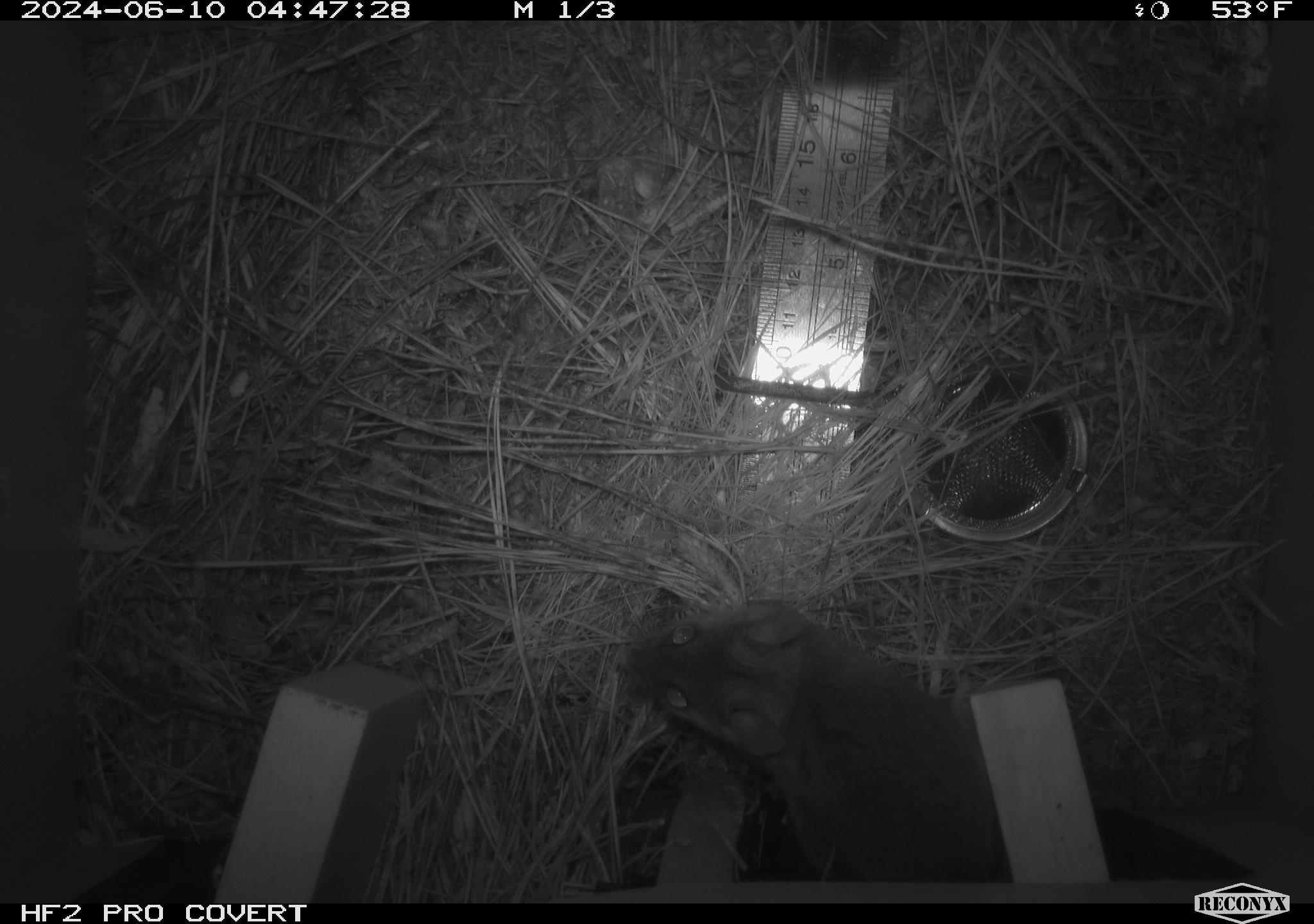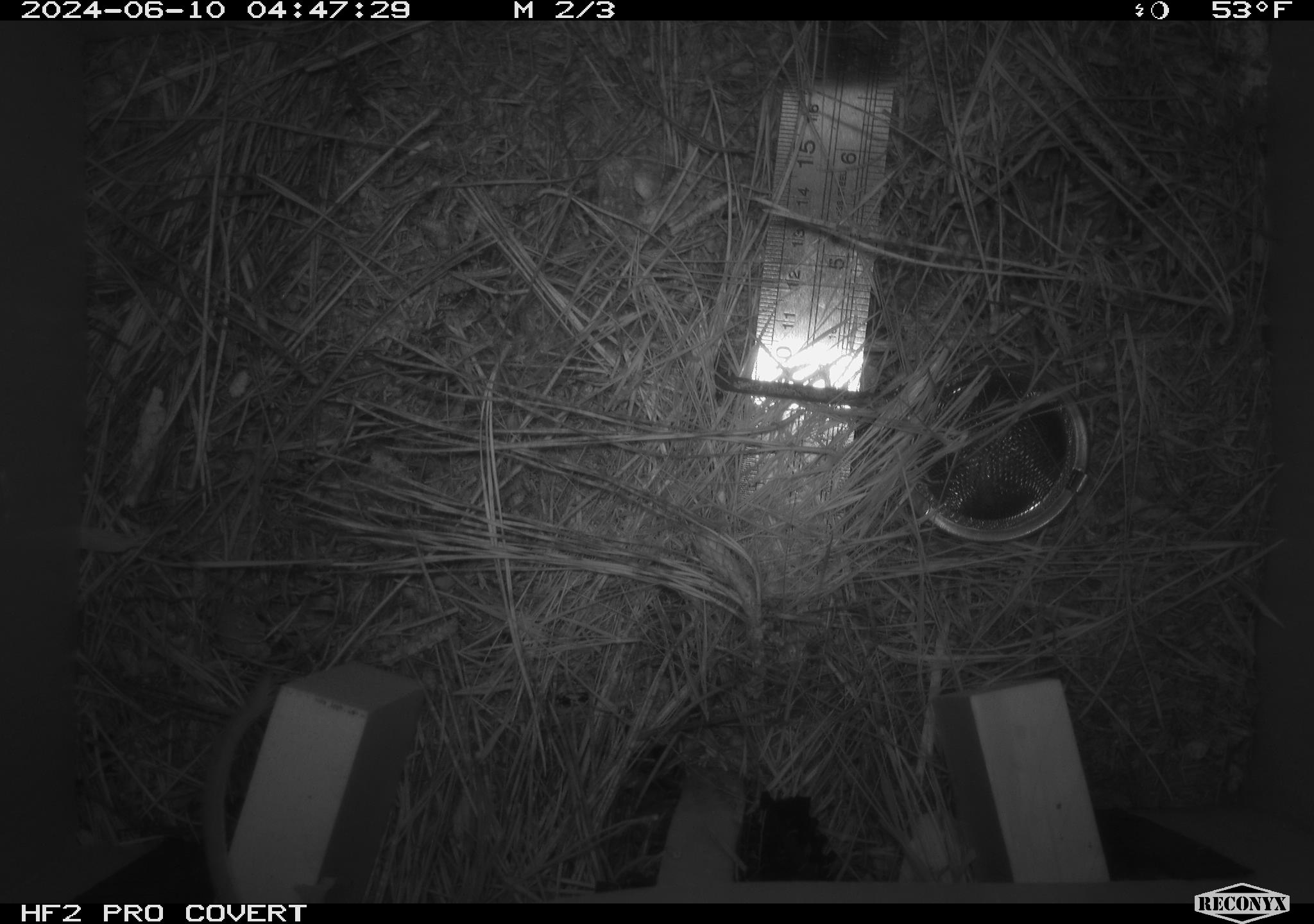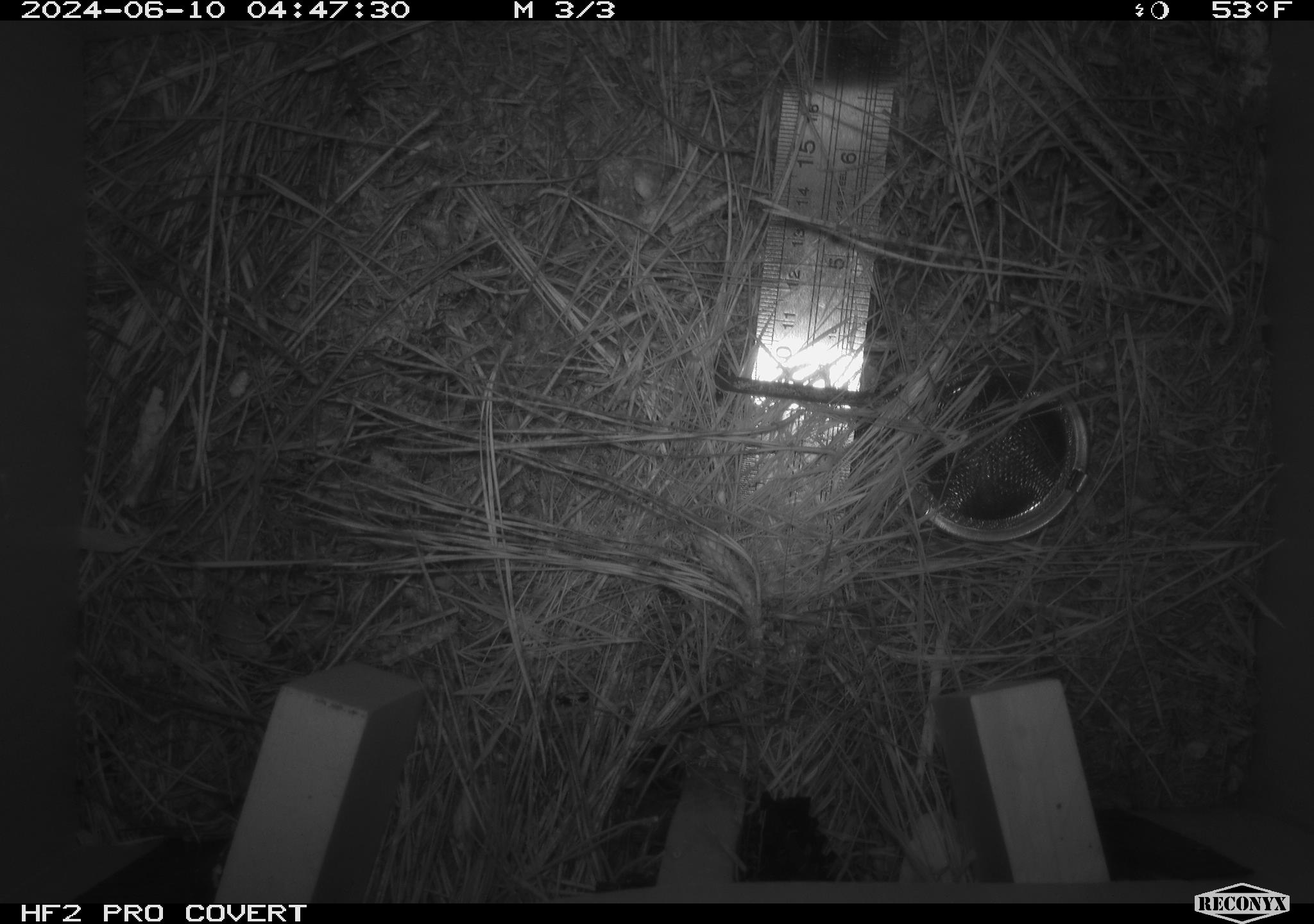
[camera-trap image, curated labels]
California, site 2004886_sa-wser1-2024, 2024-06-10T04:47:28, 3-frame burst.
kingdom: Animalia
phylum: Chordata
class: Mammalia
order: Rodentia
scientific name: Rodentia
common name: mouse species